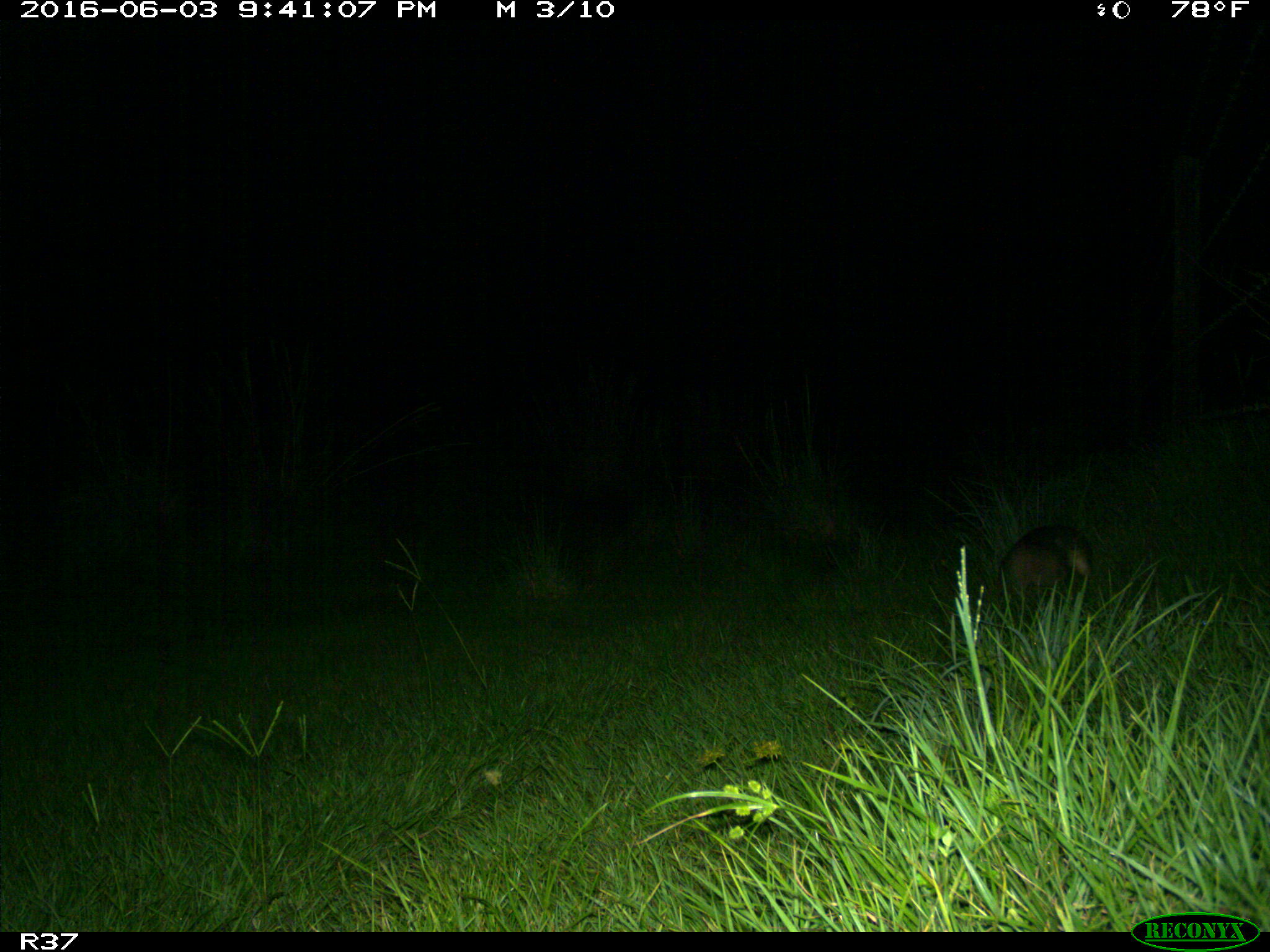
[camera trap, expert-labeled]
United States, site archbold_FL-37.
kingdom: Animalia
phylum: Chordata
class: Mammalia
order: Cingulata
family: Dasypodidae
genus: Dasypus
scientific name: Dasypus novemcinctus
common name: nine-banded armadillo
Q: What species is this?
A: Dasypus novemcinctus (nine-banded armadillo).